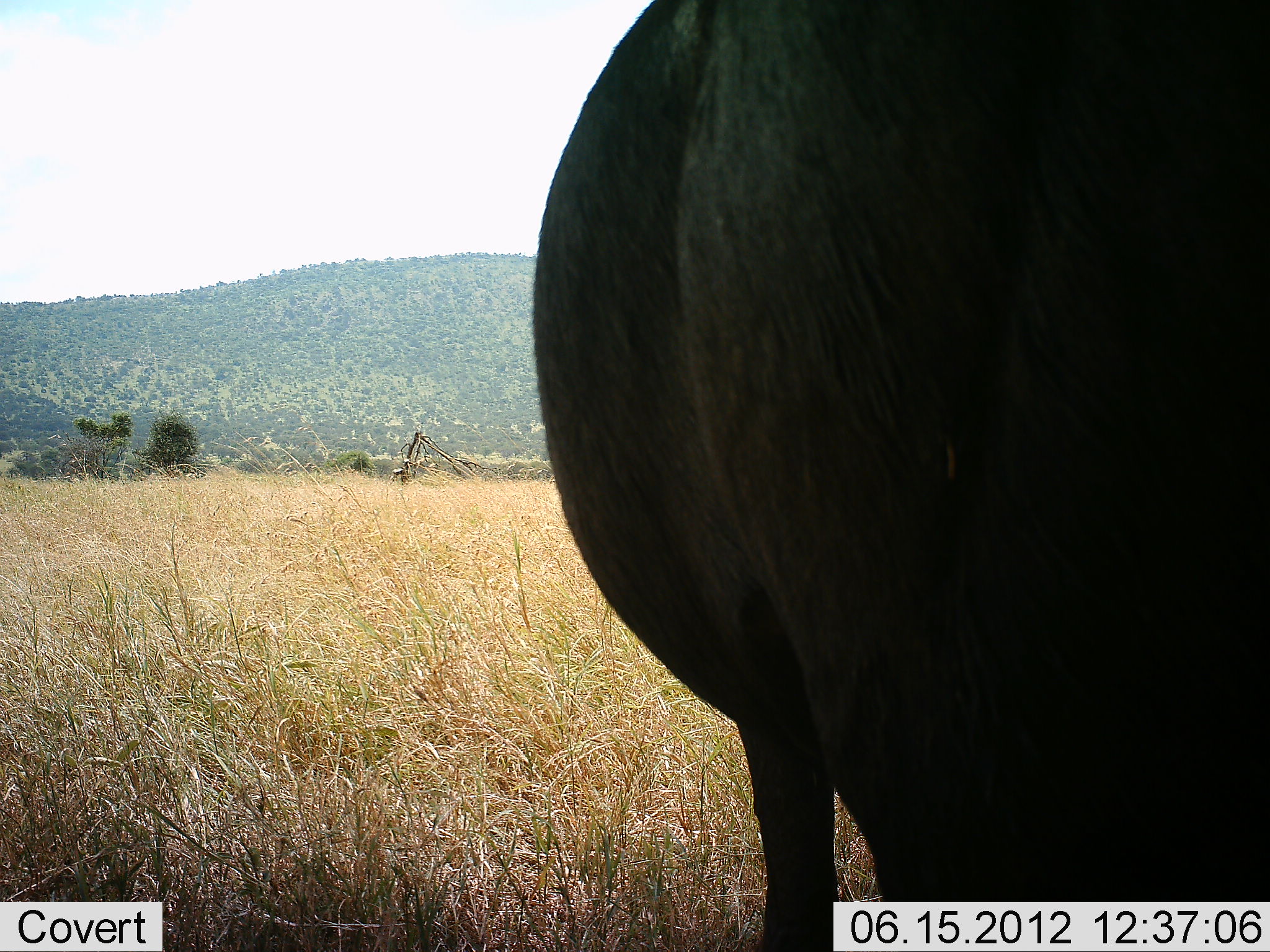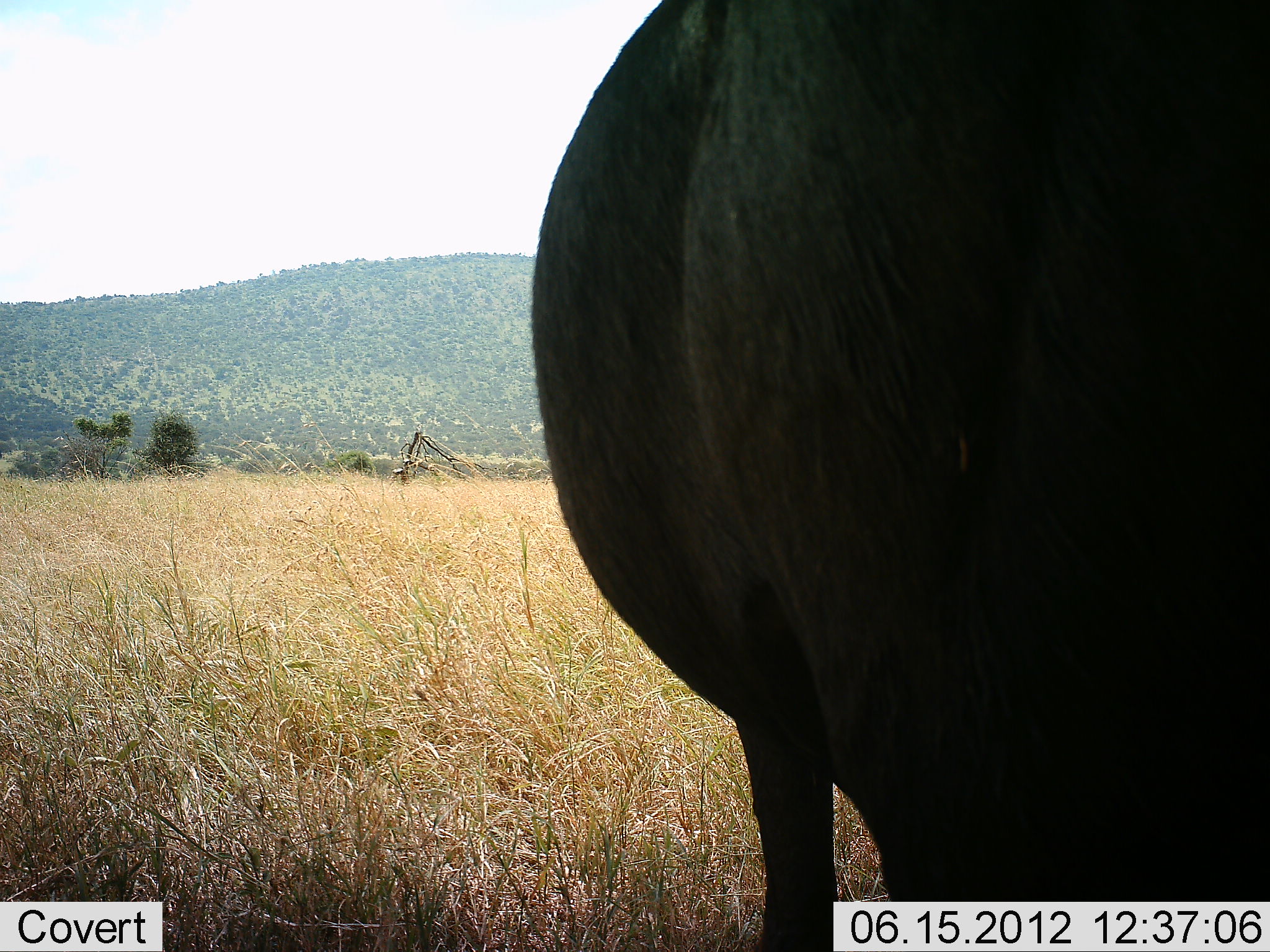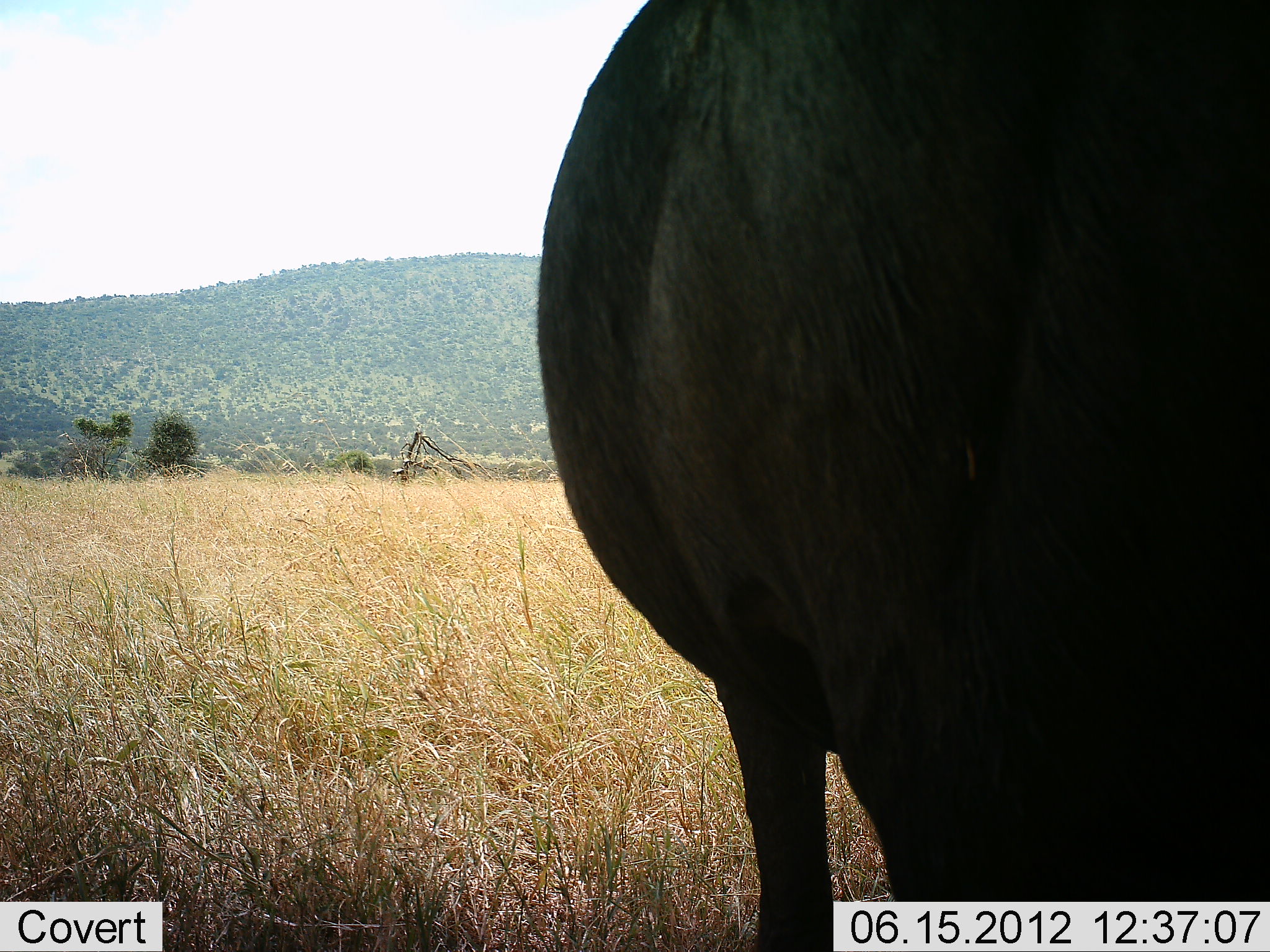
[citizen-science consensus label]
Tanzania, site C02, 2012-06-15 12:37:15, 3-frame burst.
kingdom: Animalia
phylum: Chordata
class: Mammalia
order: Artiodactyla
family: Bovidae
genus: Syncerus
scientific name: Syncerus caffer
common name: cape buffalo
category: buffalo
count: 1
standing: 100%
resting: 0%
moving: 0%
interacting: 0%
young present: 0%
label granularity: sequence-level